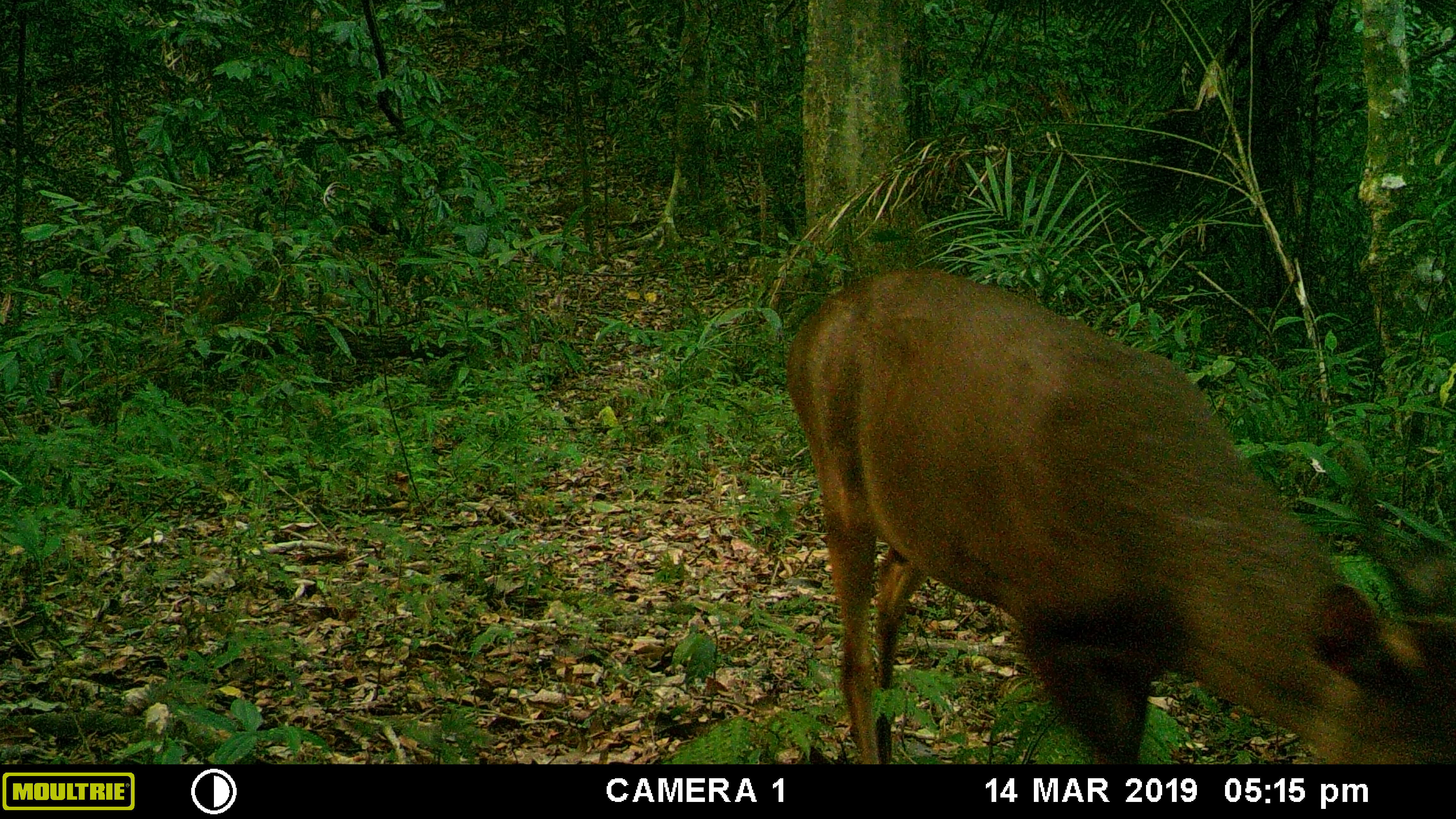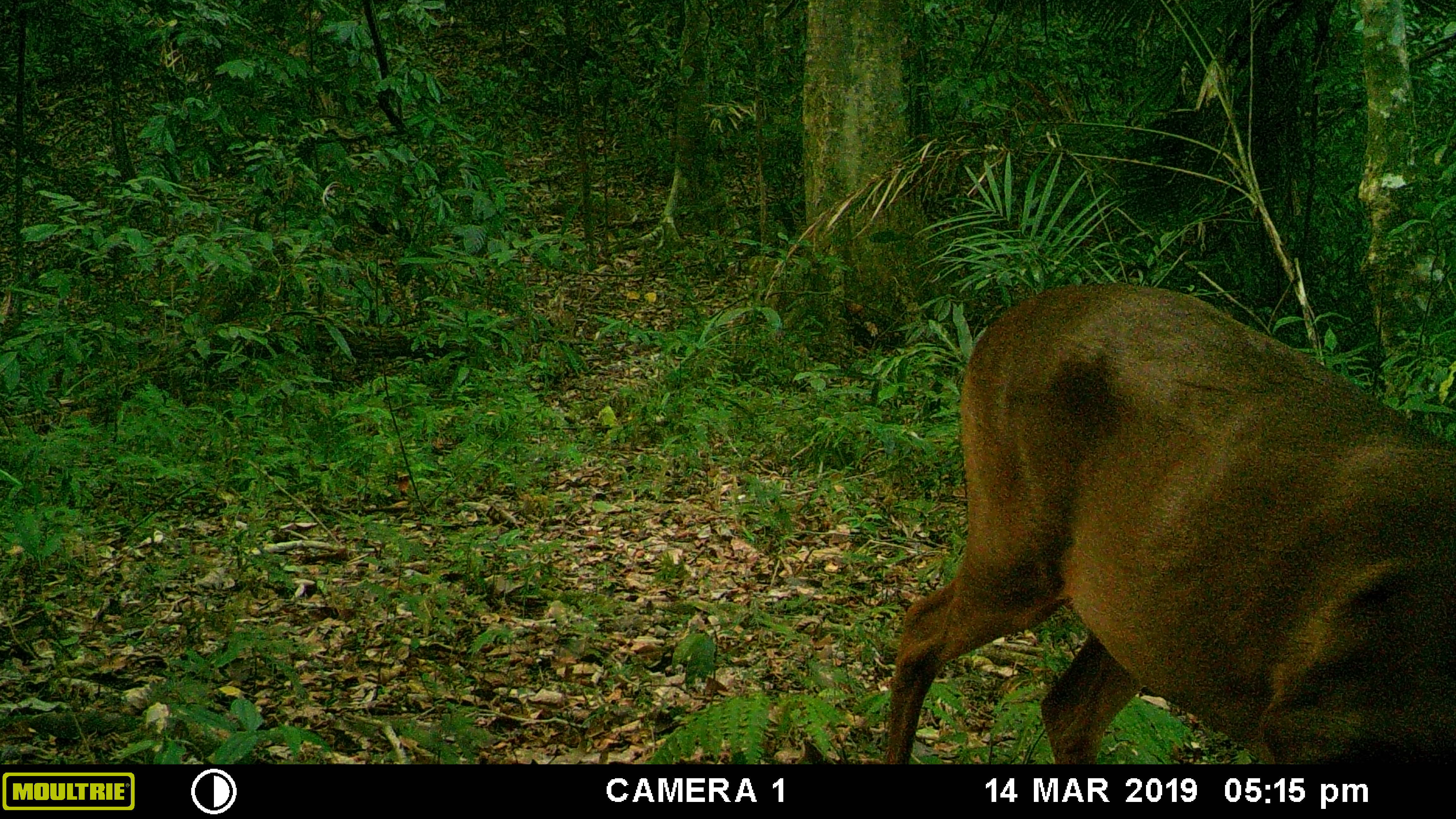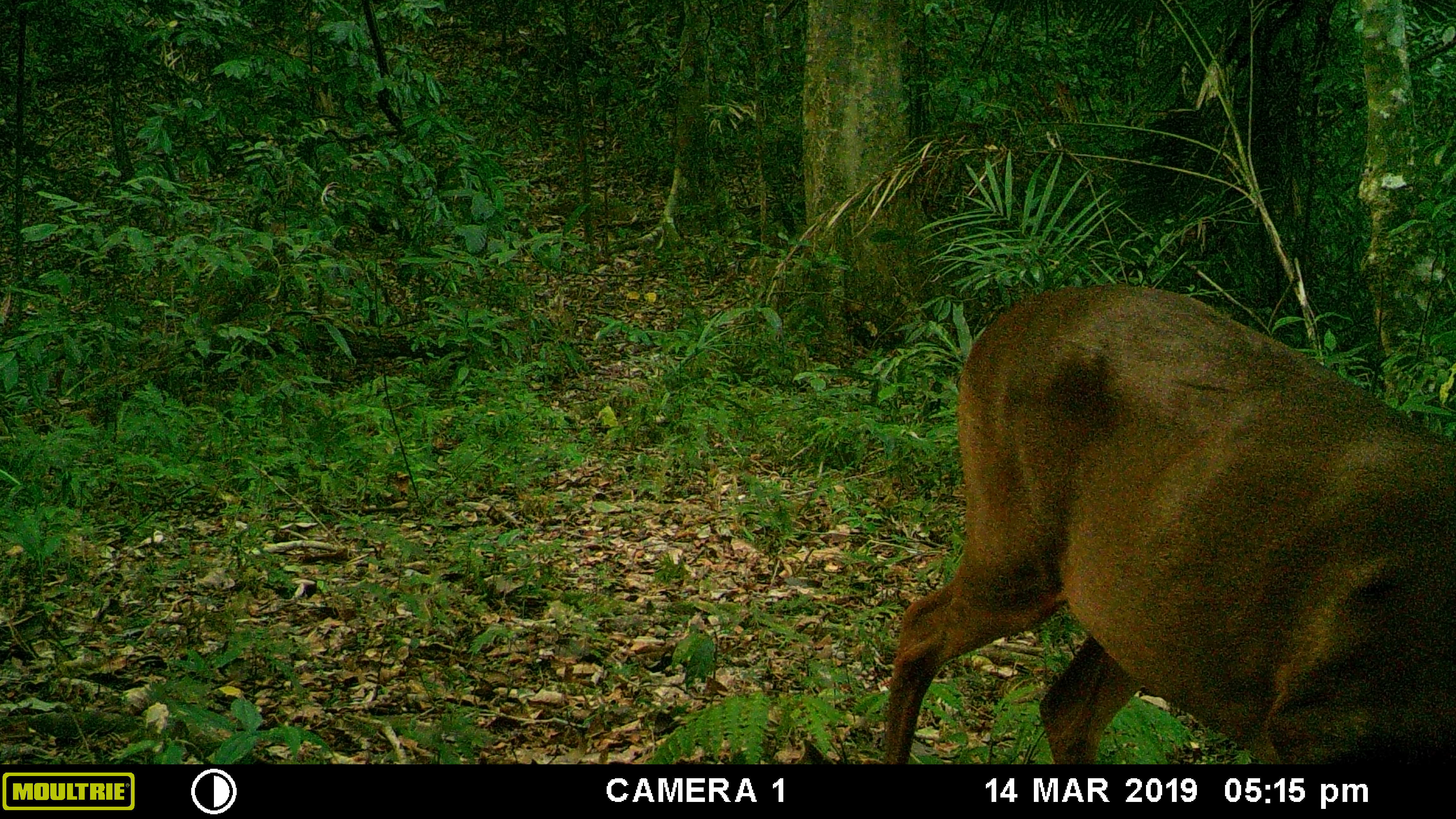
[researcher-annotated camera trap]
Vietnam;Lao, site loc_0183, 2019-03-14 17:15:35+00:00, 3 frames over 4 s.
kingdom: Animalia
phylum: Chordata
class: Mammalia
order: Artiodactyla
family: Cervidae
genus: Muntiacus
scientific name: Muntiacus vuquangensis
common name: large-antlered muntjac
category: large antlered muntjac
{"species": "large antlered muntjac (large-antlered muntjac) (Muntiacus vuquangensis)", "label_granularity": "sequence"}